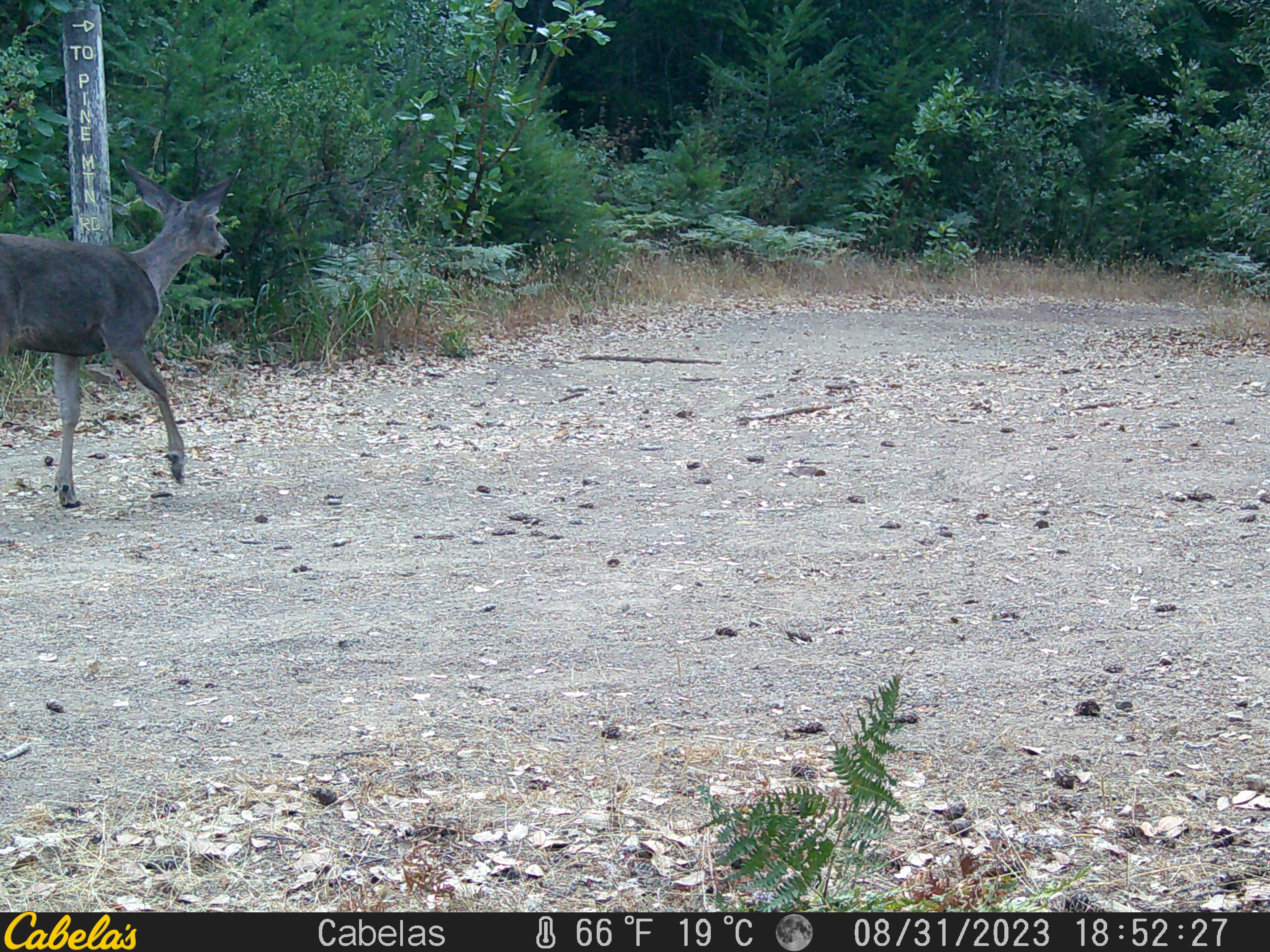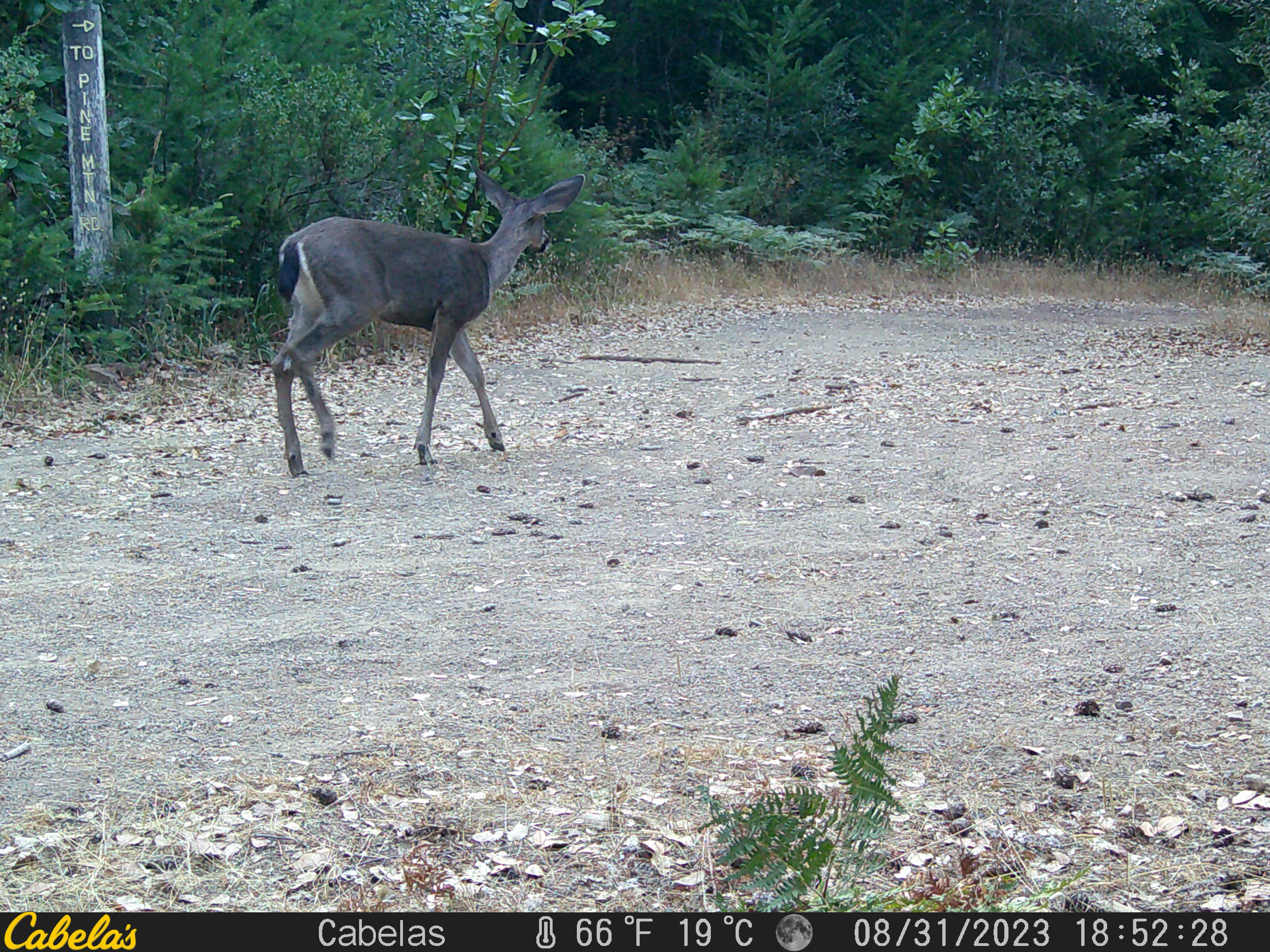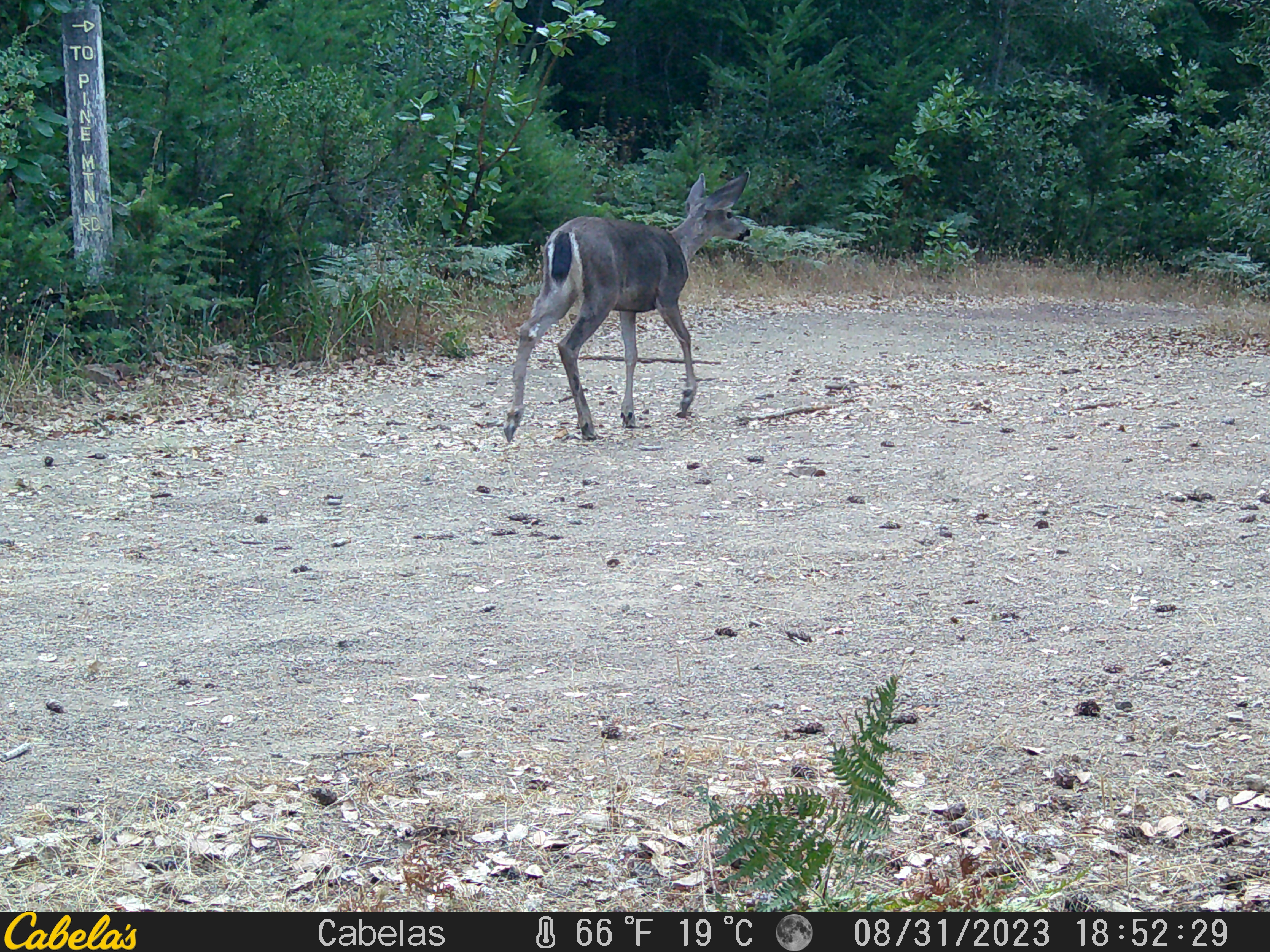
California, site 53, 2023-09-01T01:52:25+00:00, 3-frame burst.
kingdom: Animalia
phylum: Chordata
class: Mammalia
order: Artiodactyla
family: Cervidae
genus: Odocoileus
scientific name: Odocoileus hemionus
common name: mule deer